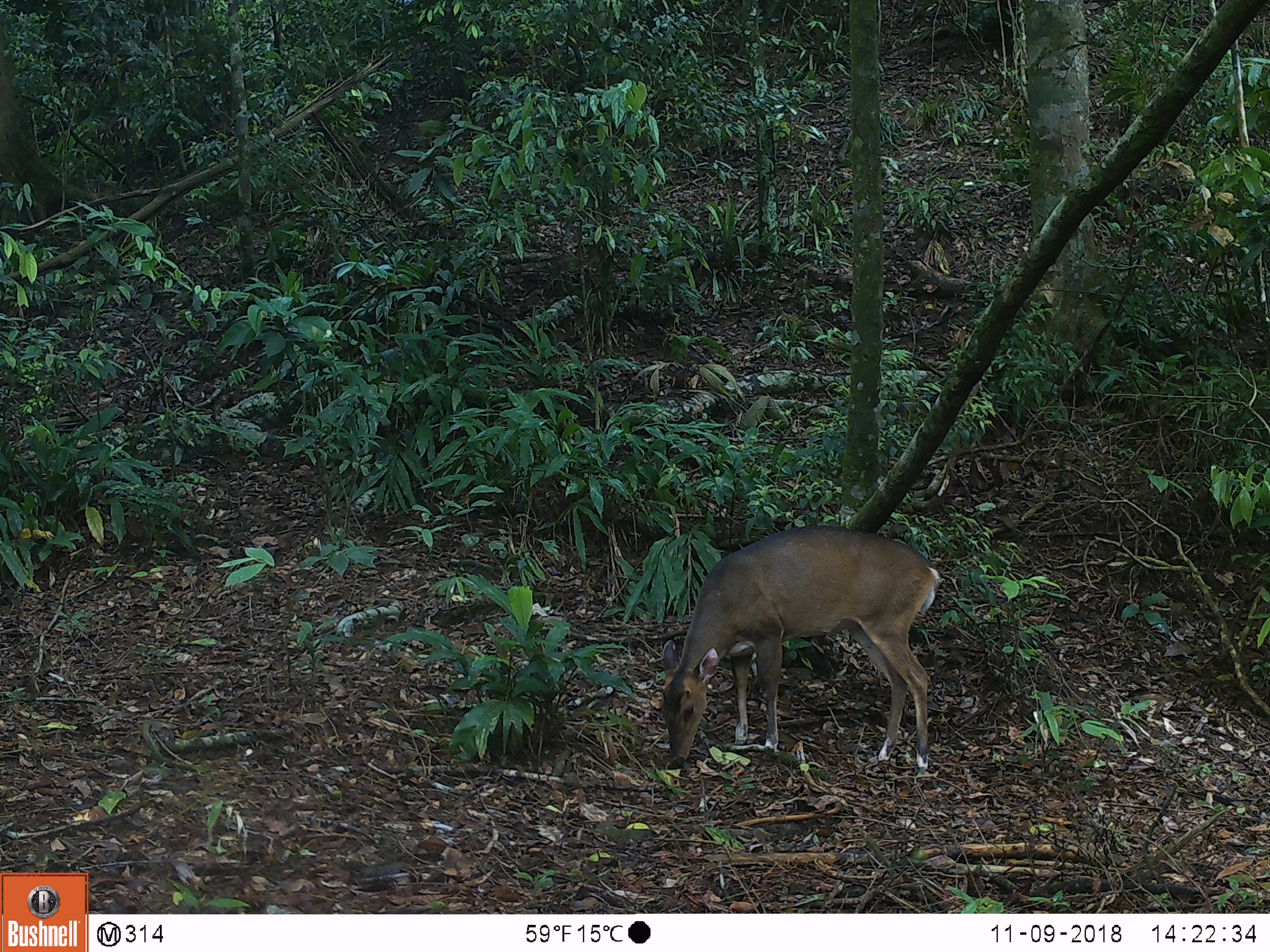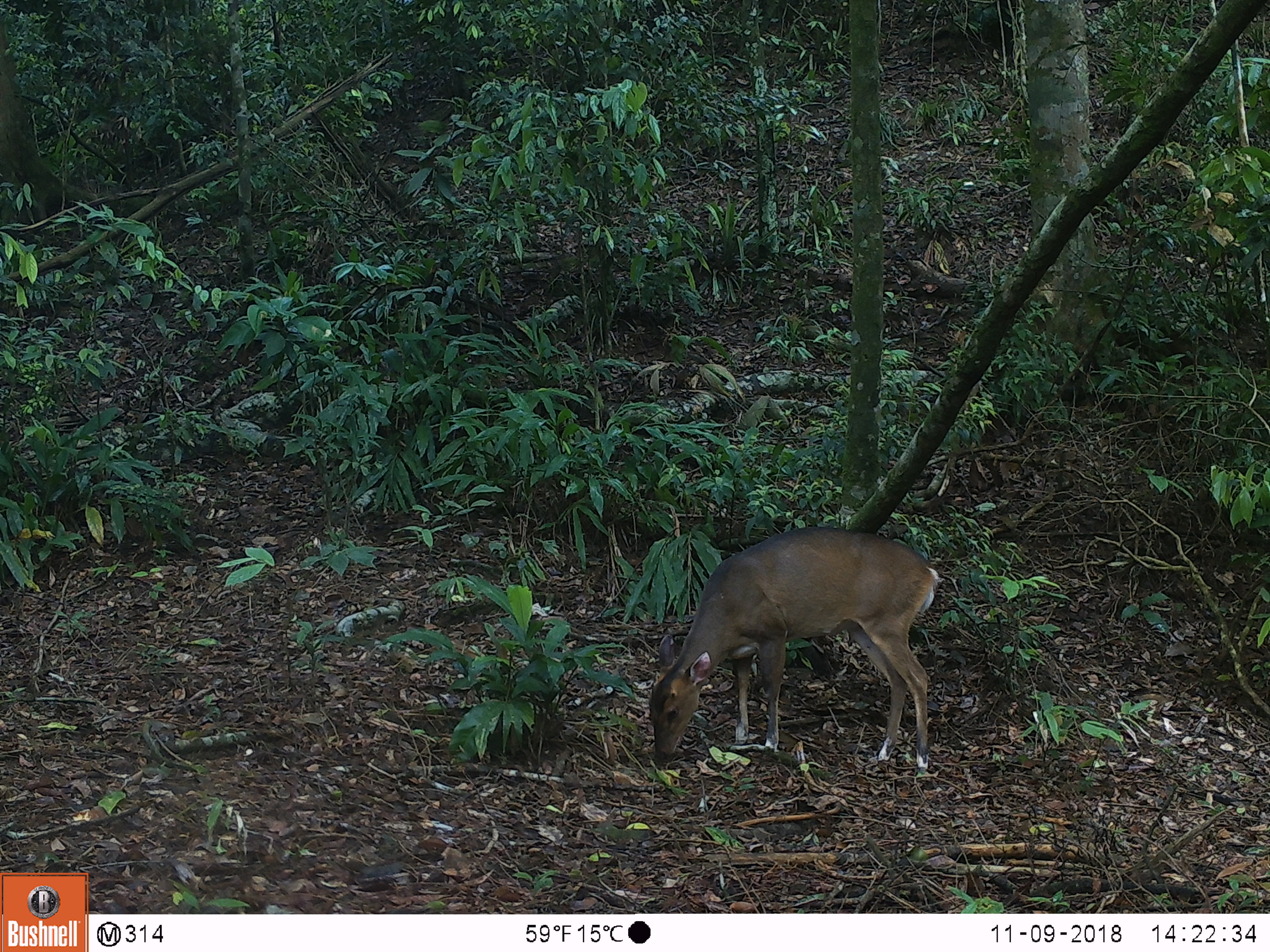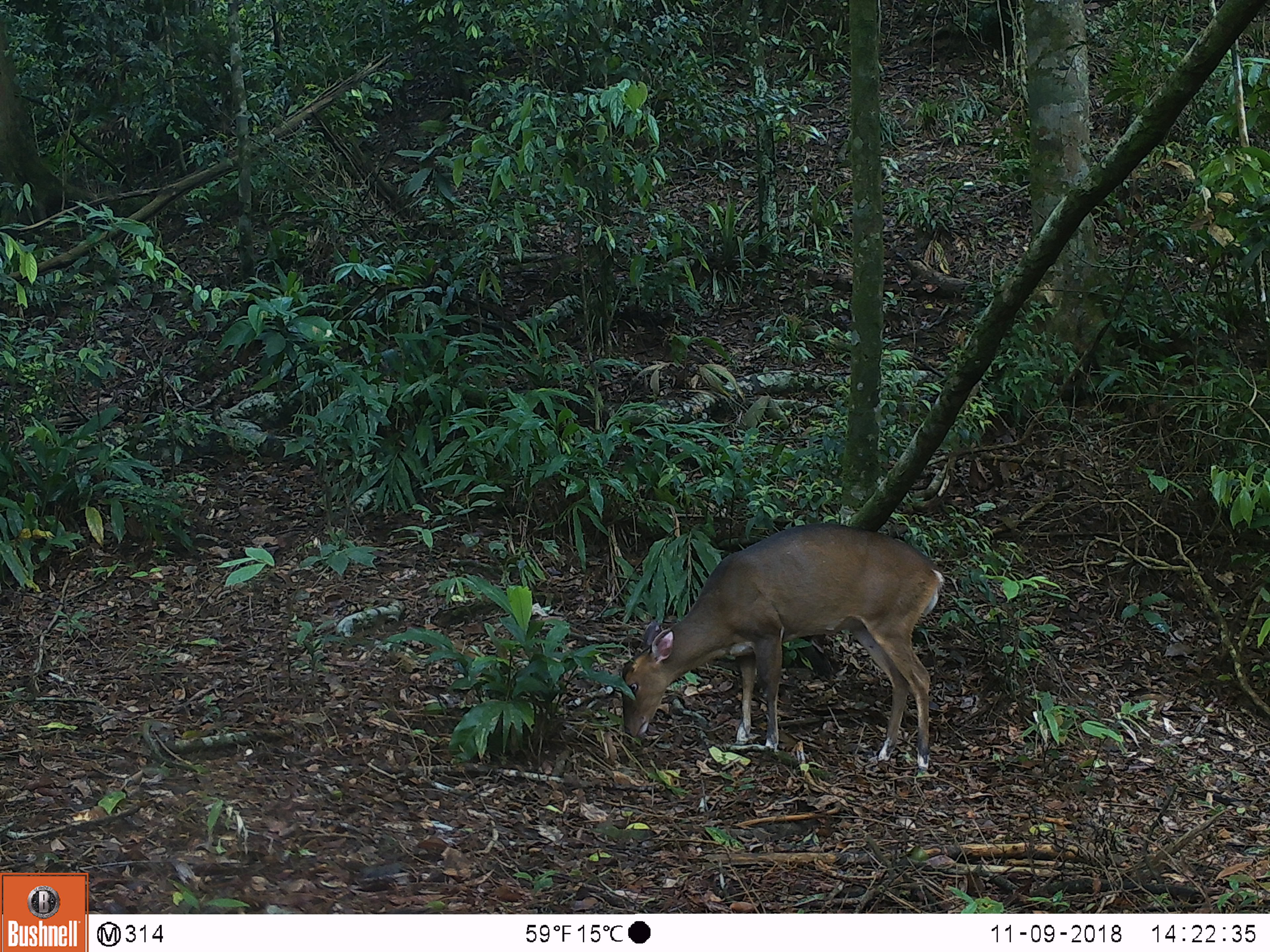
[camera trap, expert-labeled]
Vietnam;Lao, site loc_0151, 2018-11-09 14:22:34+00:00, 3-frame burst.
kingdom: Animalia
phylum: Chordata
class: Mammalia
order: Artiodactyla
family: Cervidae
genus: Muntiacus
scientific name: Muntiacus vuquangensis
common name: large-antlered muntjac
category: large antlered muntjac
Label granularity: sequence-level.